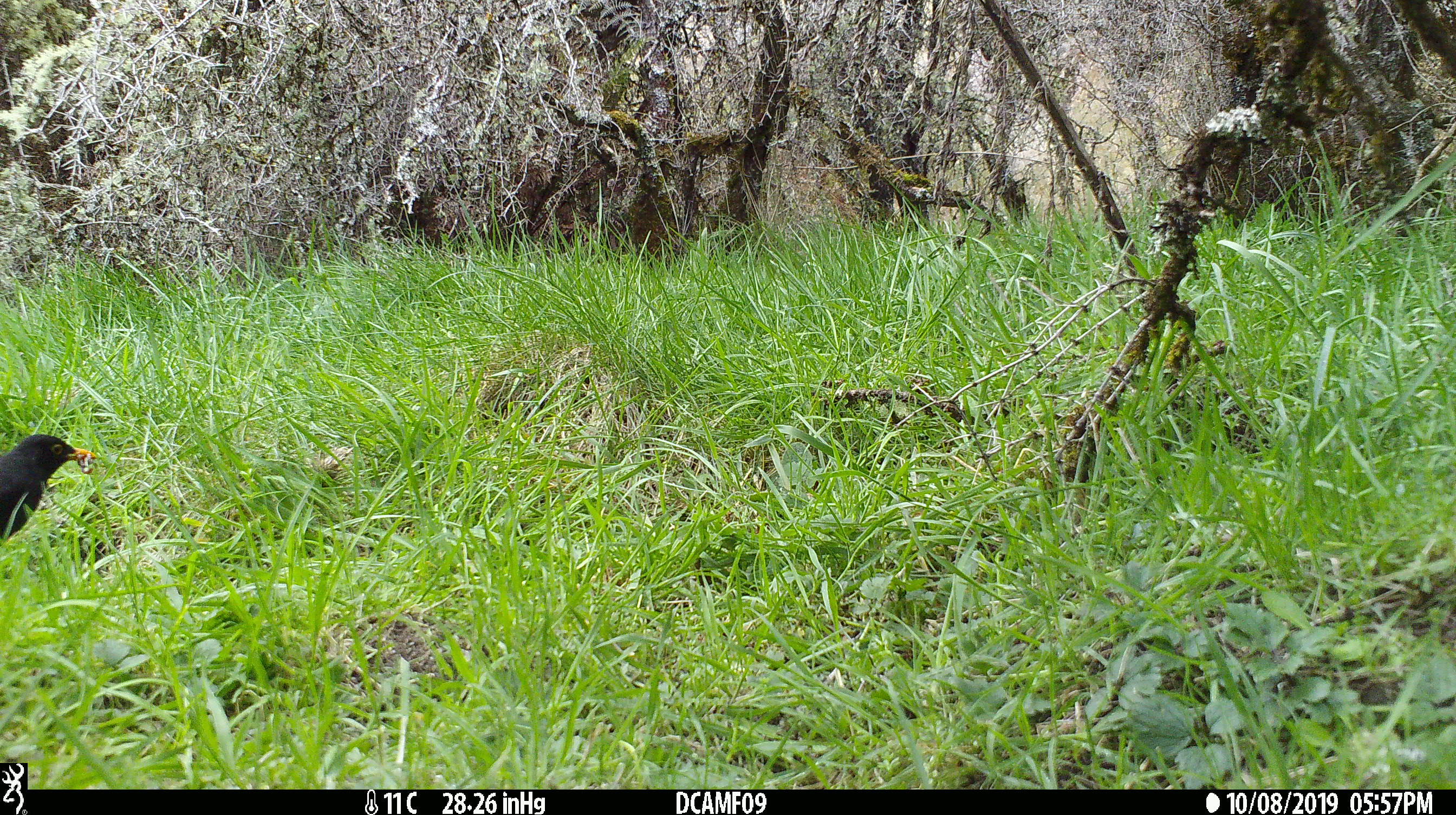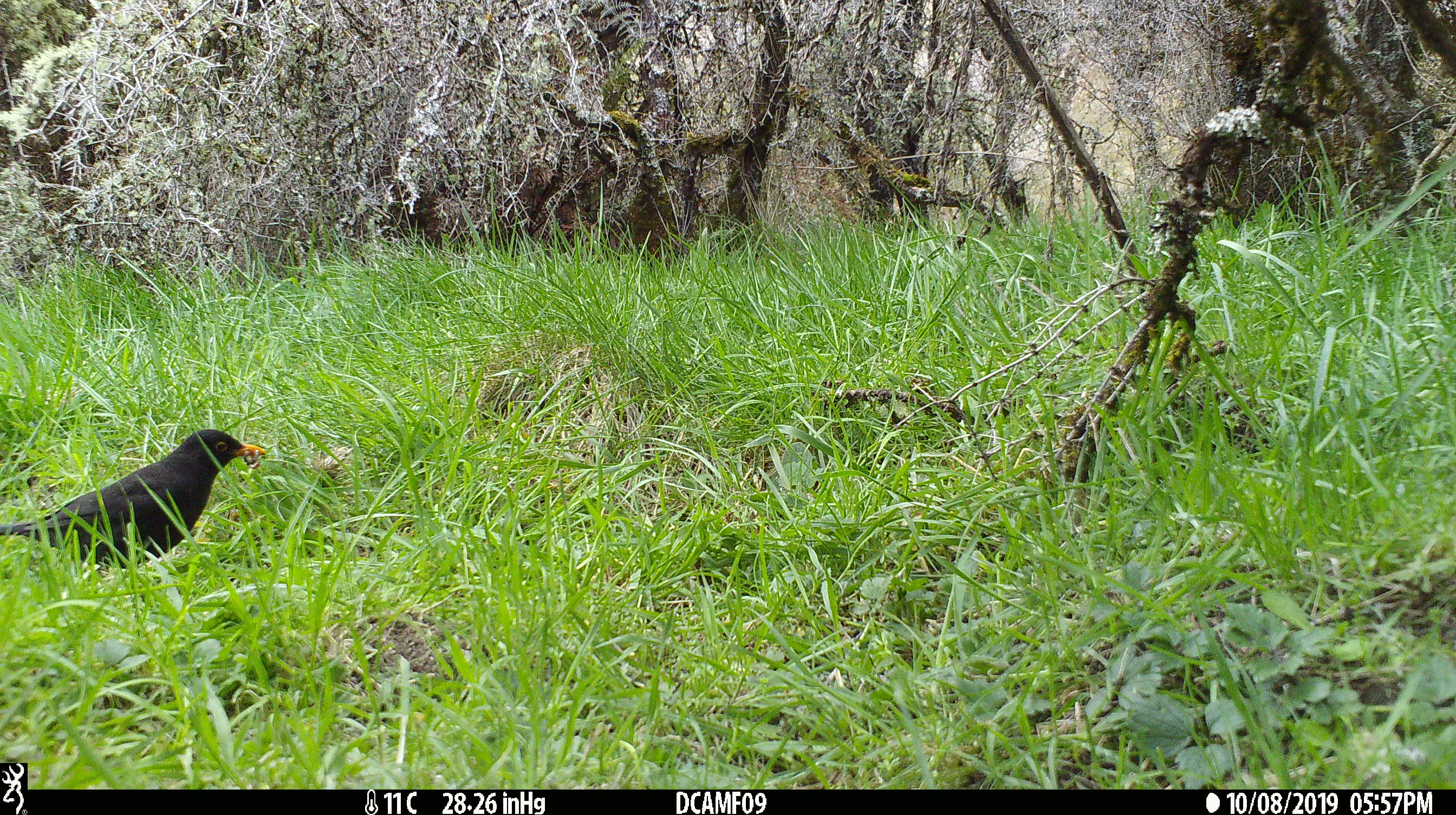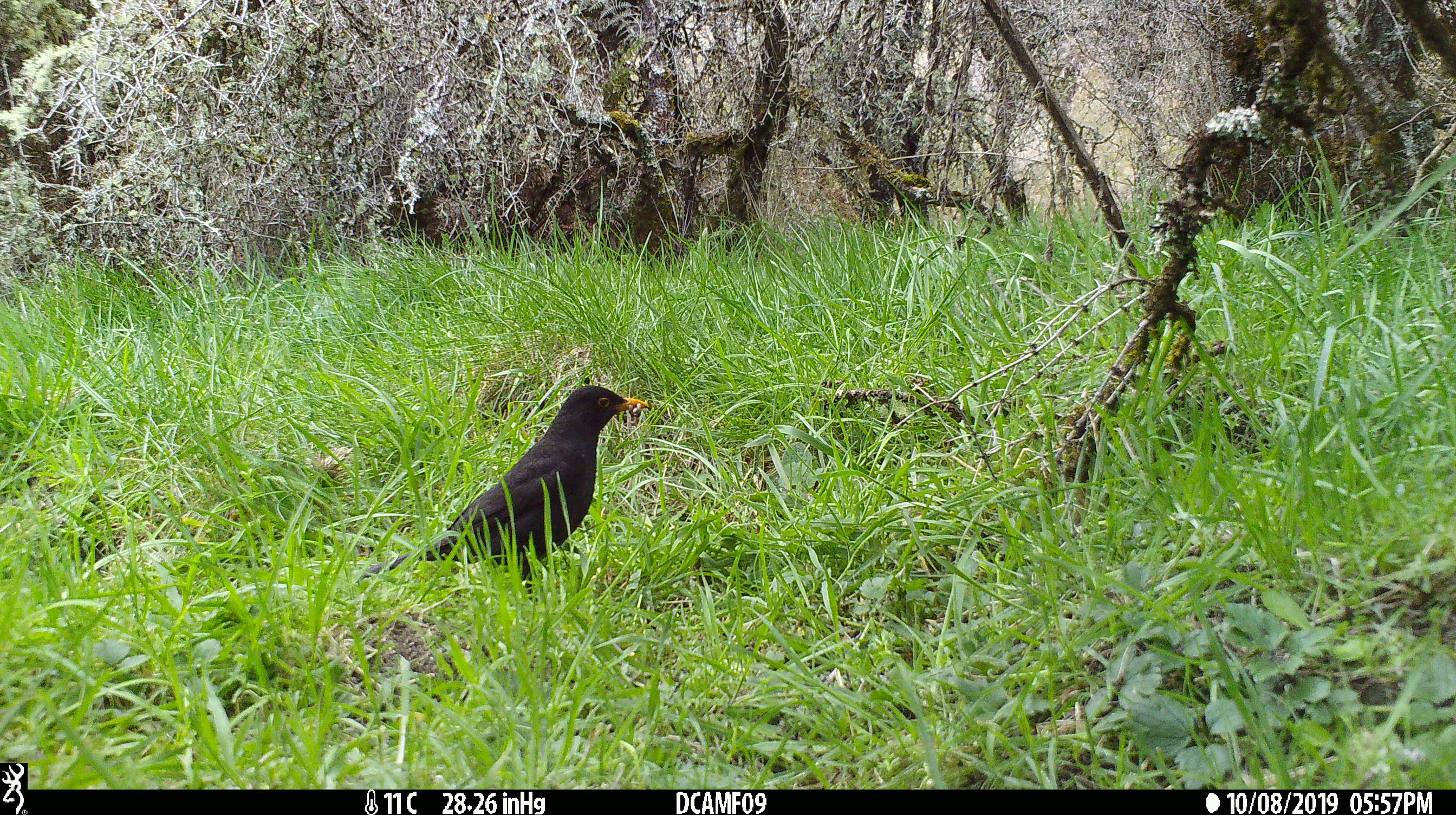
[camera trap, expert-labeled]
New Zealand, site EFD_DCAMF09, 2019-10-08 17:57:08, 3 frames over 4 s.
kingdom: Animalia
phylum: Chordata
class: Aves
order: Passeriformes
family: Turdidae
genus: Turdus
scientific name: Turdus merula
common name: eurasian blackbird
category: blackbird